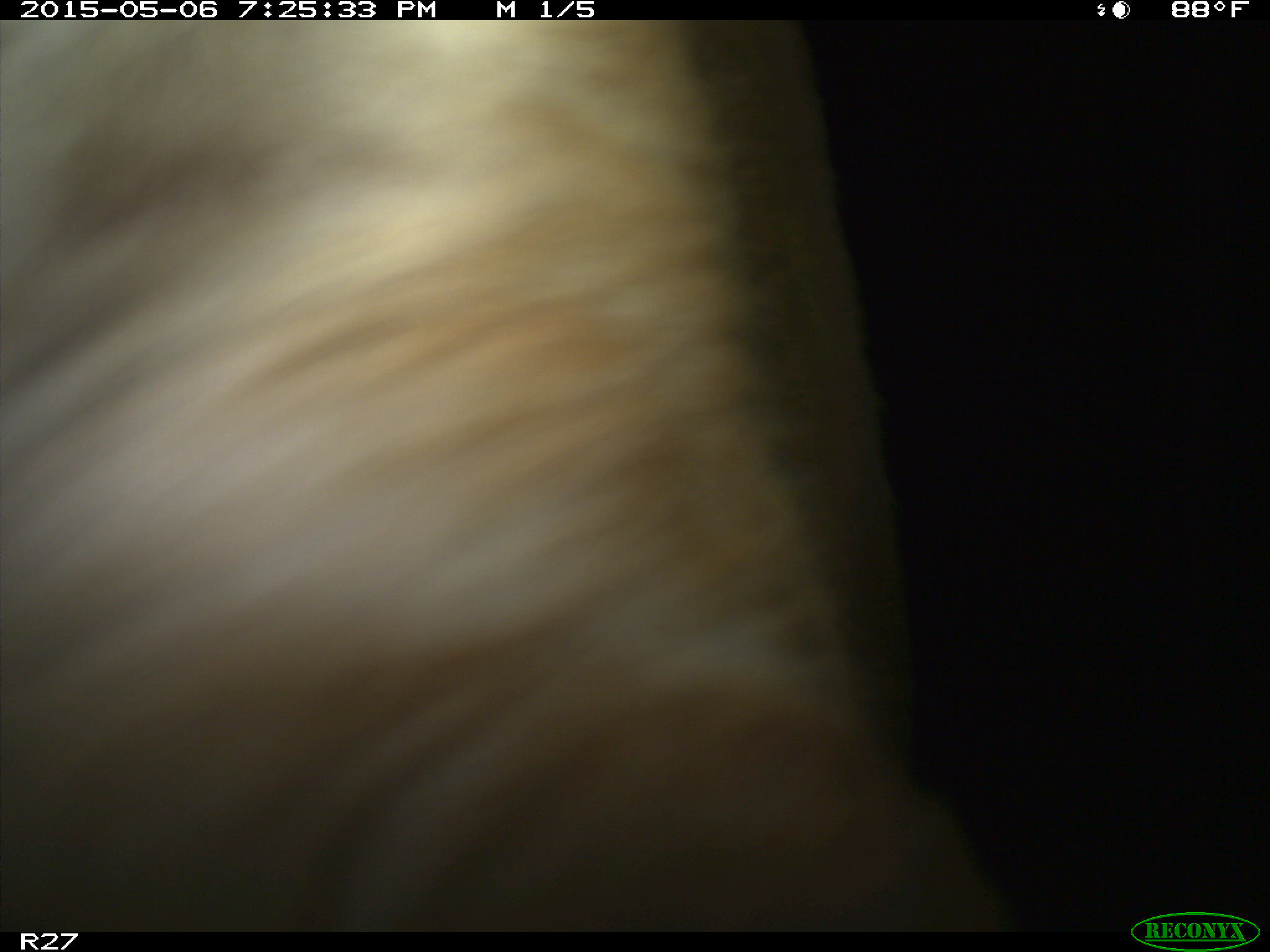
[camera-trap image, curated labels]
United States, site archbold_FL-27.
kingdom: Animalia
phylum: Chordata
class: Mammalia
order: Artiodactyla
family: Bovidae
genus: Bos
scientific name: Bos taurus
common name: domestic cow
Bos taurus (domestic cow).